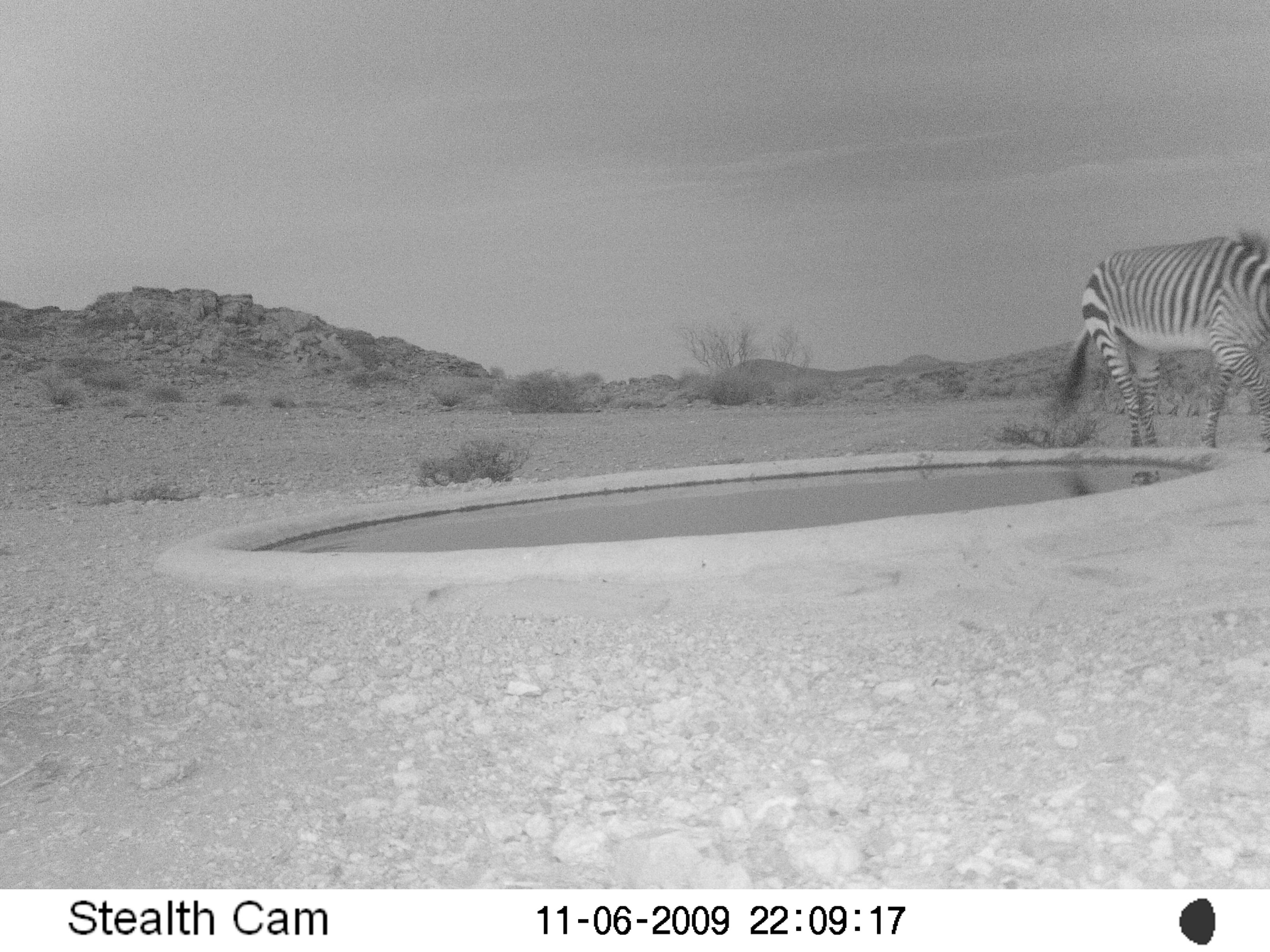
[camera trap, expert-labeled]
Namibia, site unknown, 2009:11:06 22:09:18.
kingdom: Animalia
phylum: Chordata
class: Mammalia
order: Perissodactyla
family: Equidae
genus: Equus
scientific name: Equus zebra hartmannae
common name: hartmann's mountain zebra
Equus zebra hartmannae (hartmann's mountain zebra).